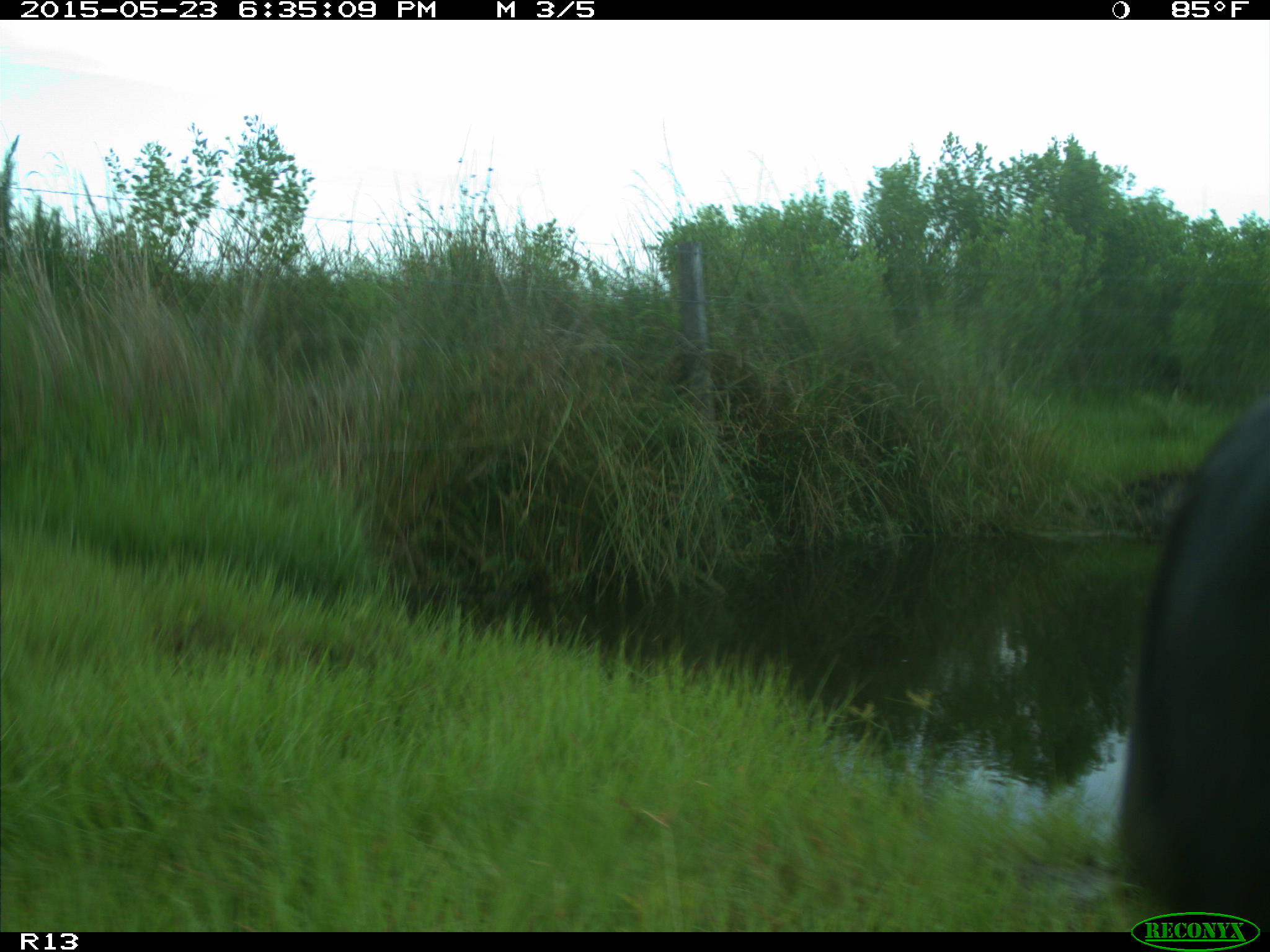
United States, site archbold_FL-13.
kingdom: Animalia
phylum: Chordata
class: Mammalia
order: Artiodactyla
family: Bovidae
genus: Bos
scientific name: Bos taurus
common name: domestic cow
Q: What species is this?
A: Bos taurus (domestic cow).